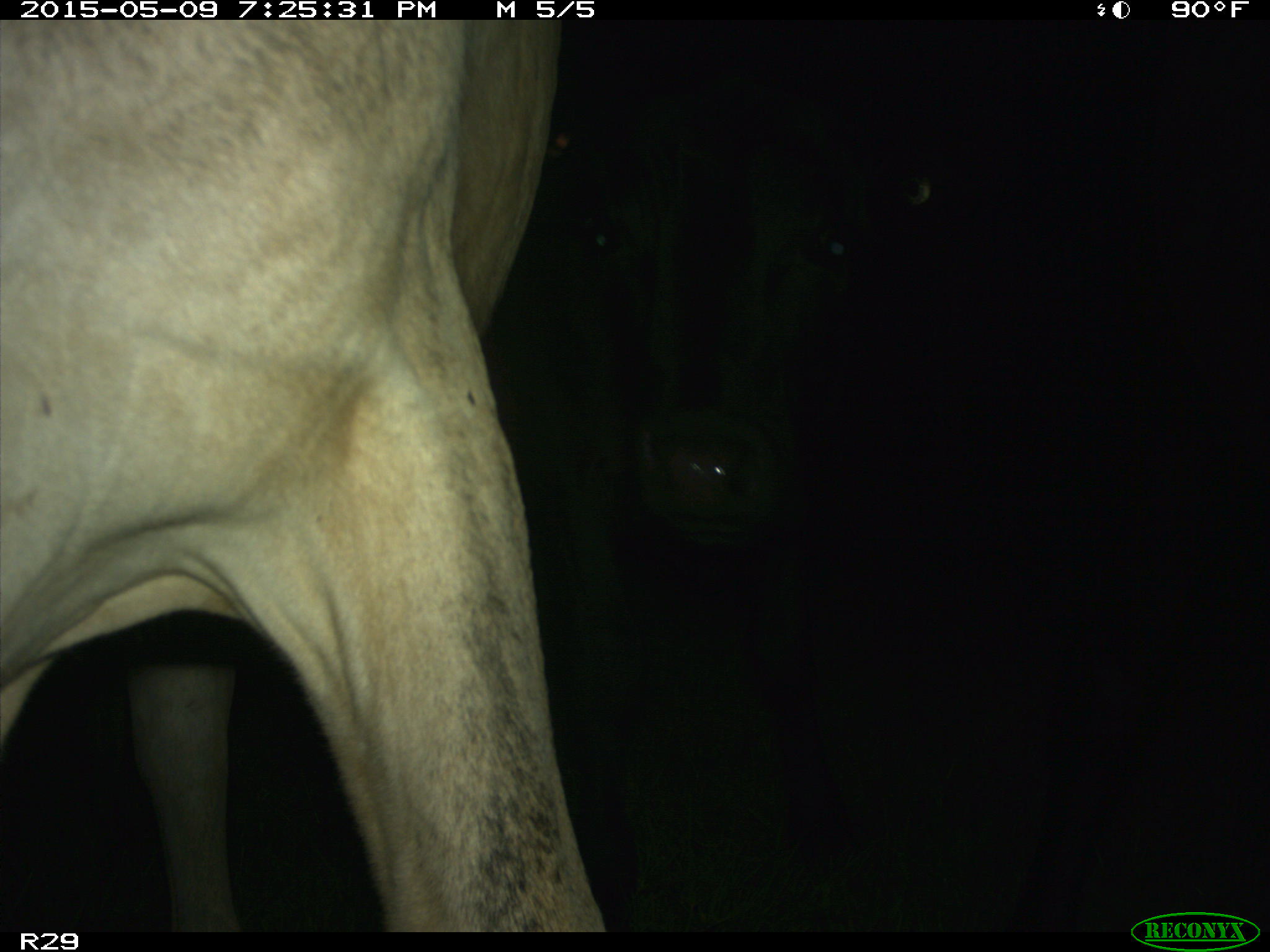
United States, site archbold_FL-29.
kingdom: Animalia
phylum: Chordata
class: Mammalia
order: Artiodactyla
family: Bovidae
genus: Bos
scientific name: Bos taurus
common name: domestic cow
Bos taurus (domestic cow).